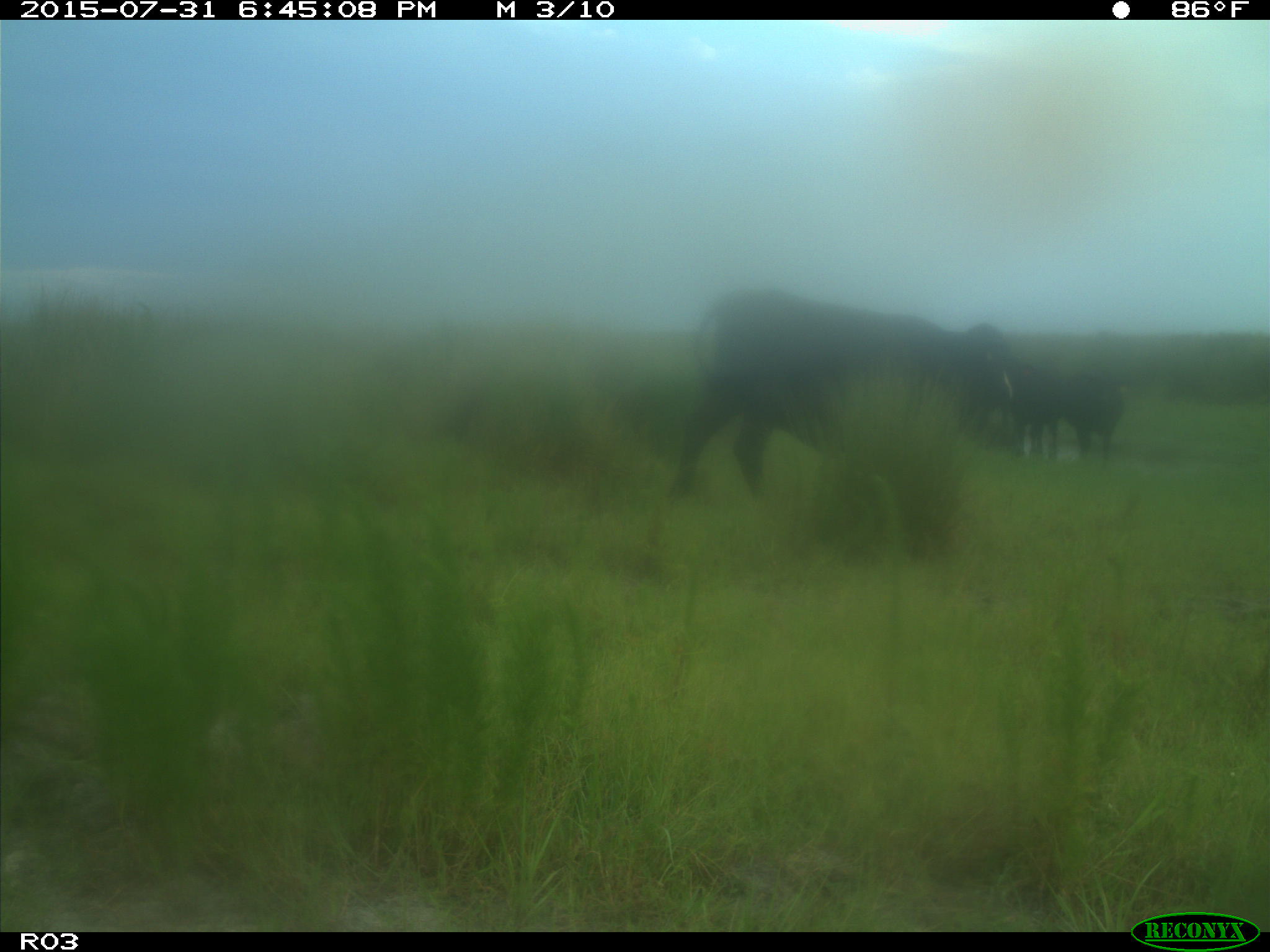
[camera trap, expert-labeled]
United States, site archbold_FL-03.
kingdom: Animalia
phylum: Chordata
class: Mammalia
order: Artiodactyla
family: Bovidae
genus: Bos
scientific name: Bos taurus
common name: domestic cow